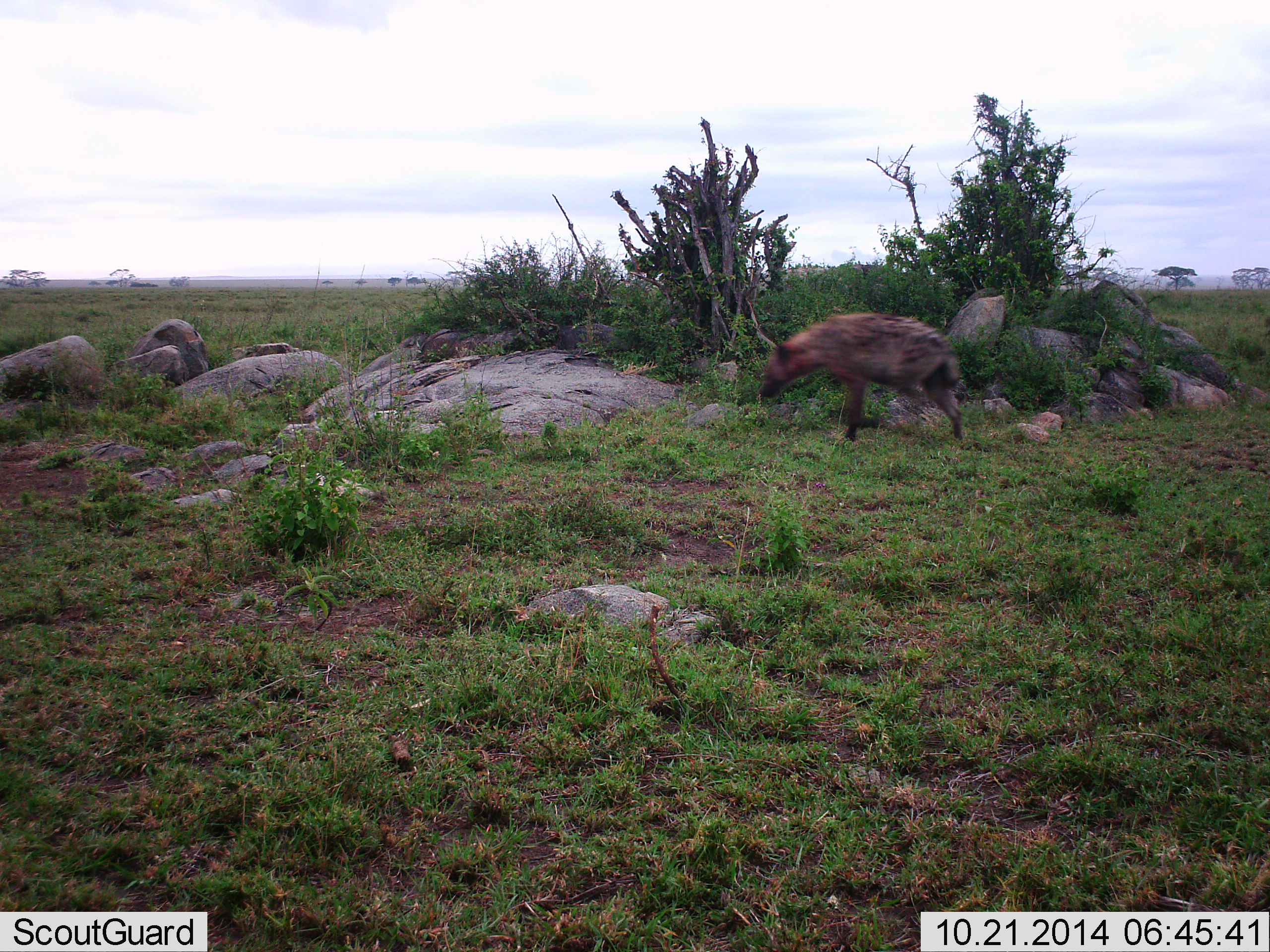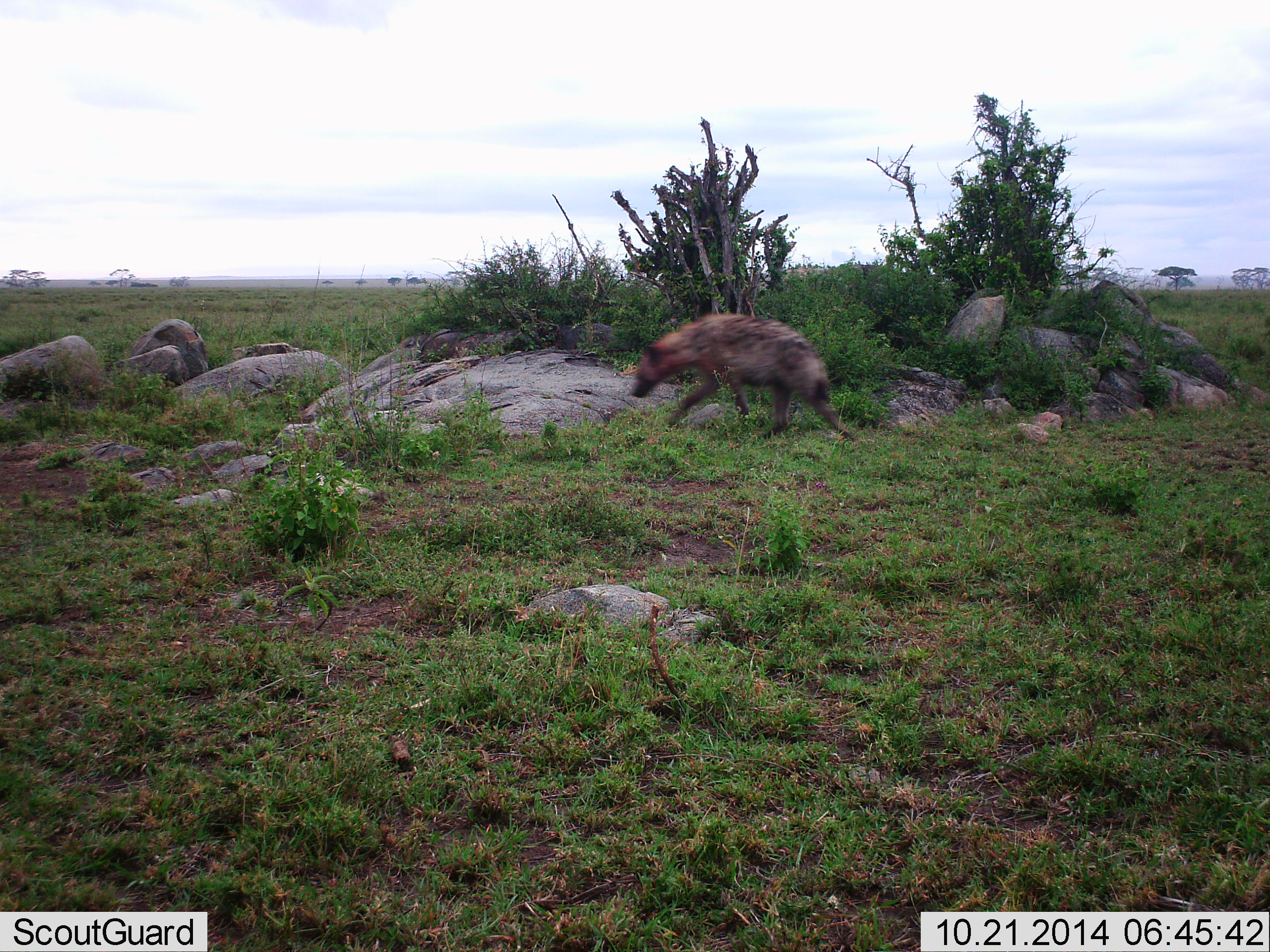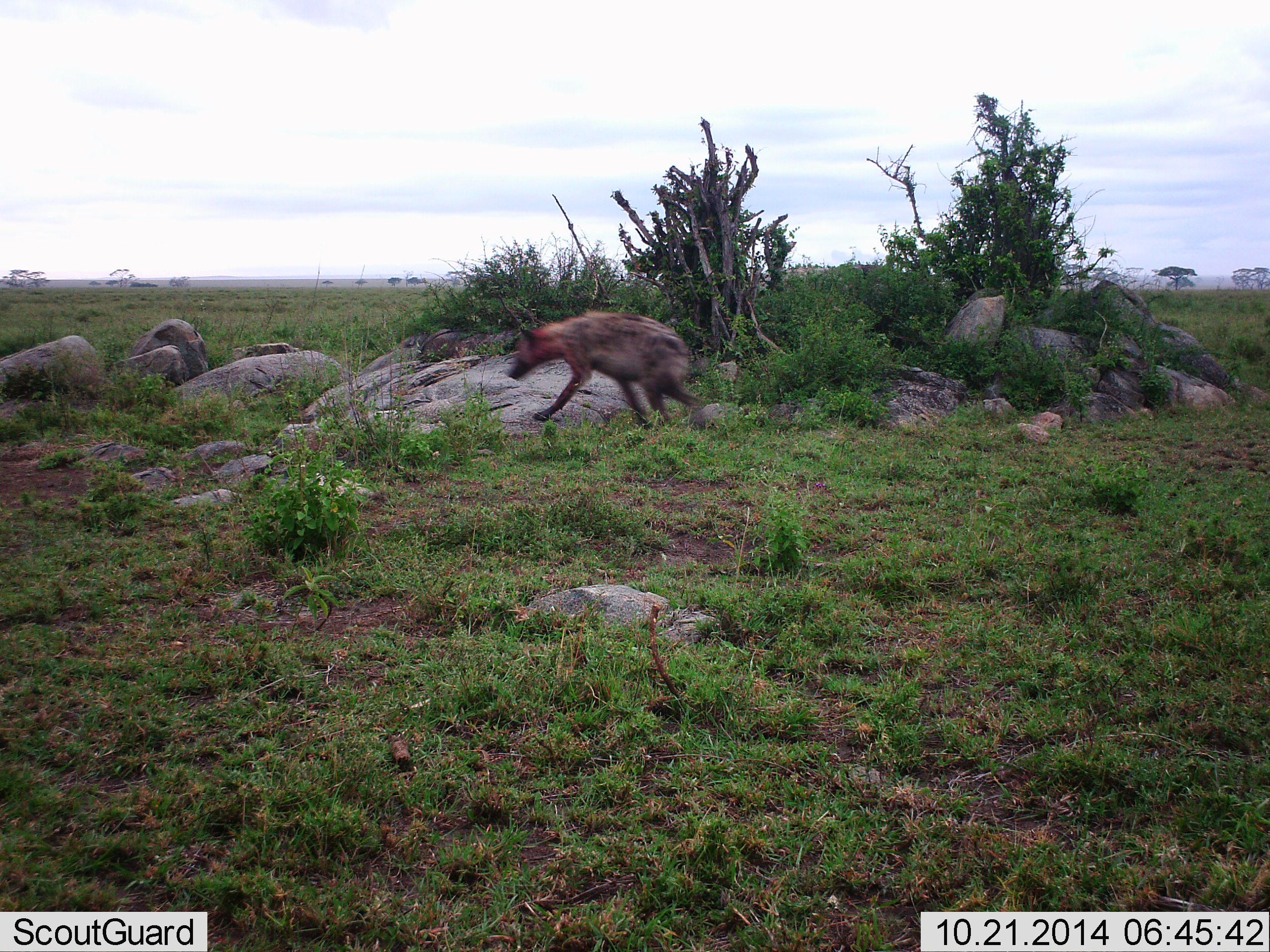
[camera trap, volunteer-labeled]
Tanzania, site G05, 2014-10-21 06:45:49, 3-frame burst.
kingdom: Animalia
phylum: Chordata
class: Mammalia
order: Carnivora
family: Hyaenidae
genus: Crocuta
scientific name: Crocuta crocuta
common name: spotted hyena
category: hyenaspotted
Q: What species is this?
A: Hyenaspotted (spotted hyena) (Crocuta crocuta).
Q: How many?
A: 1.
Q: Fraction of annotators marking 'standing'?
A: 0%.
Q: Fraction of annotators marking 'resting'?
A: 0%.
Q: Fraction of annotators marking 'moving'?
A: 100%.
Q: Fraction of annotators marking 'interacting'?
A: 0%.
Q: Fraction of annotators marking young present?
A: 0%.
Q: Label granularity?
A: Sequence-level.